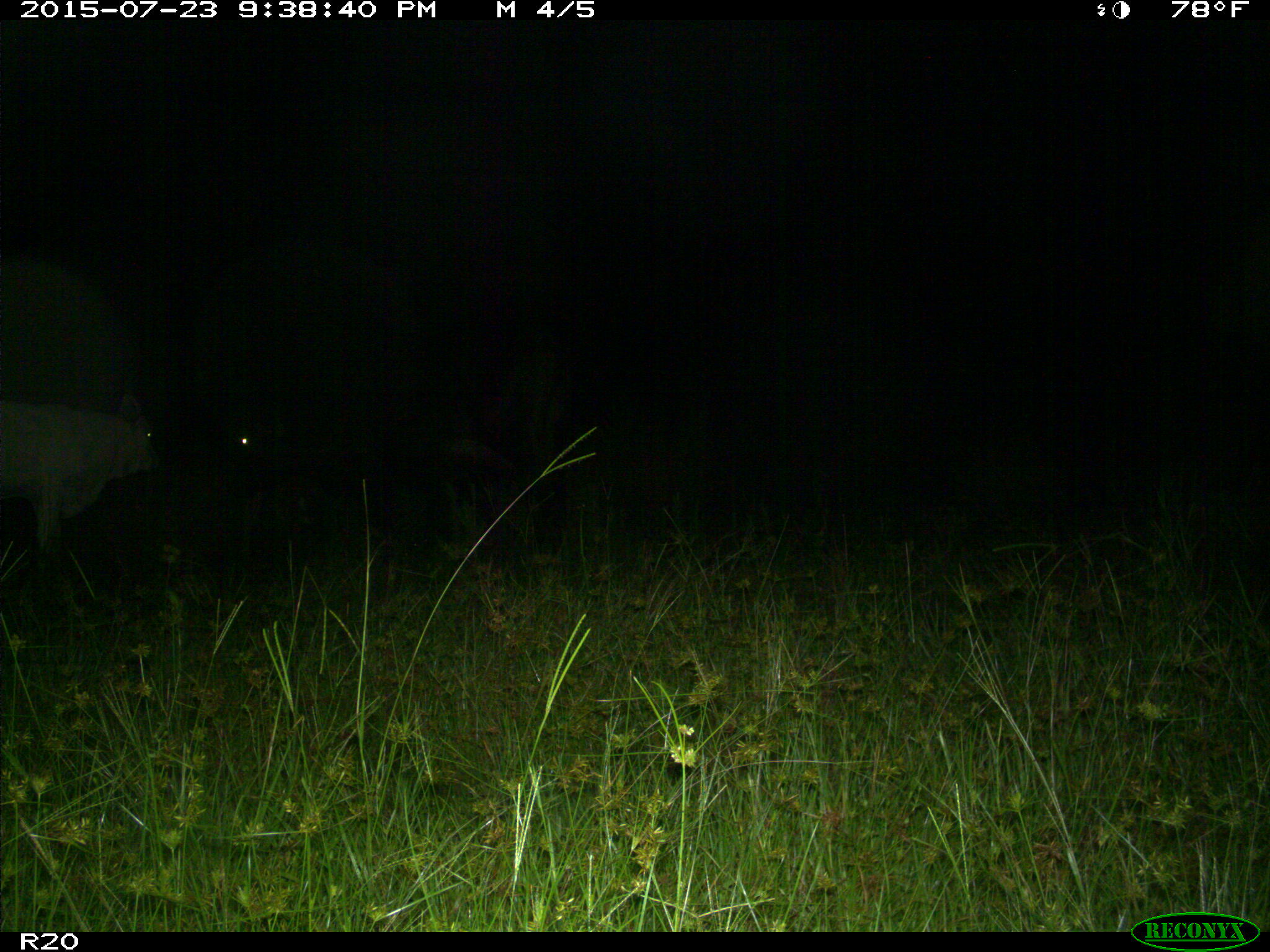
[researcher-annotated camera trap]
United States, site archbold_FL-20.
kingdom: Animalia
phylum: Chordata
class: Mammalia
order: Artiodactyla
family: Bovidae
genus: Bos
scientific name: Bos taurus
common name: domestic cow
Bos taurus (domestic cow).